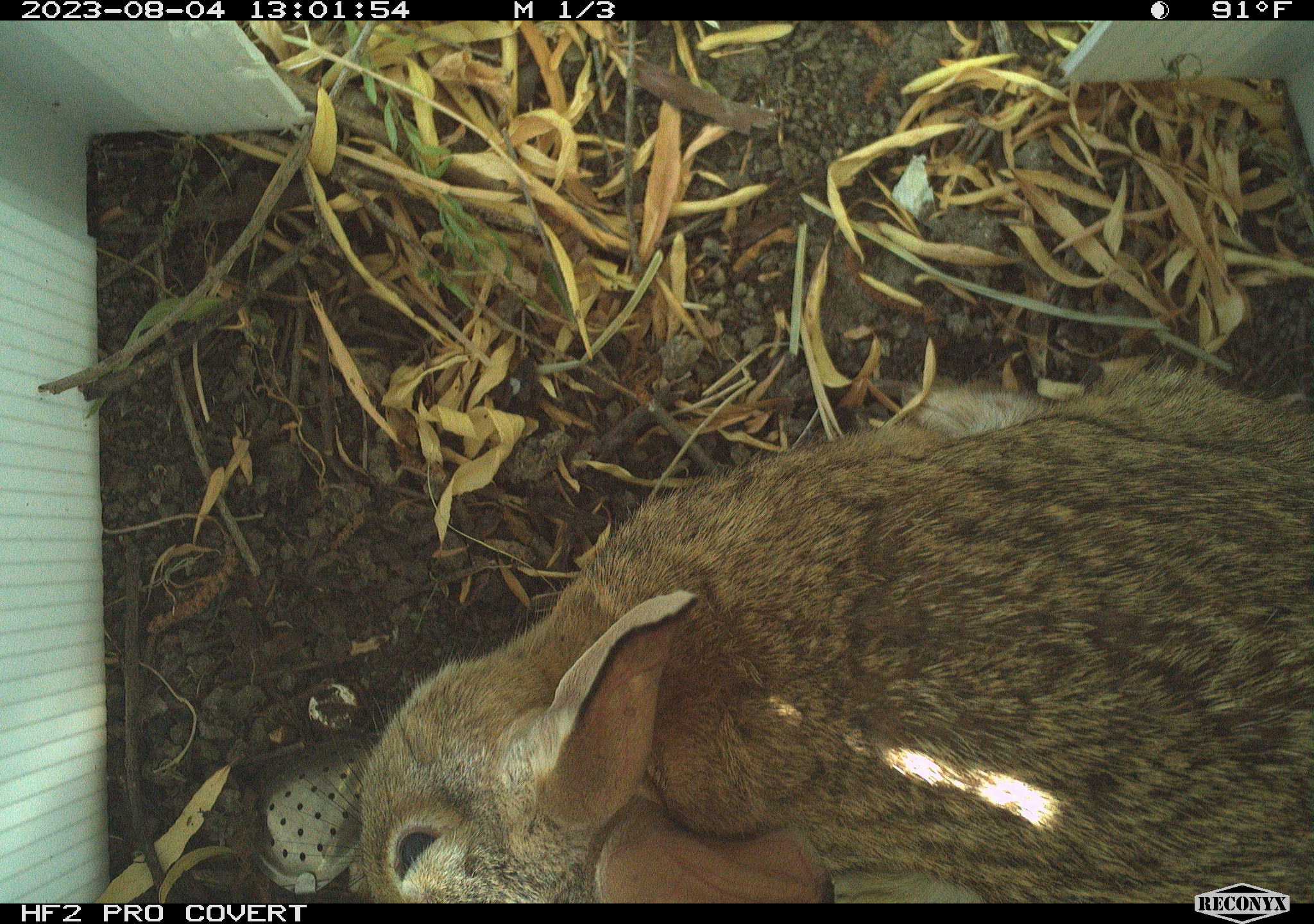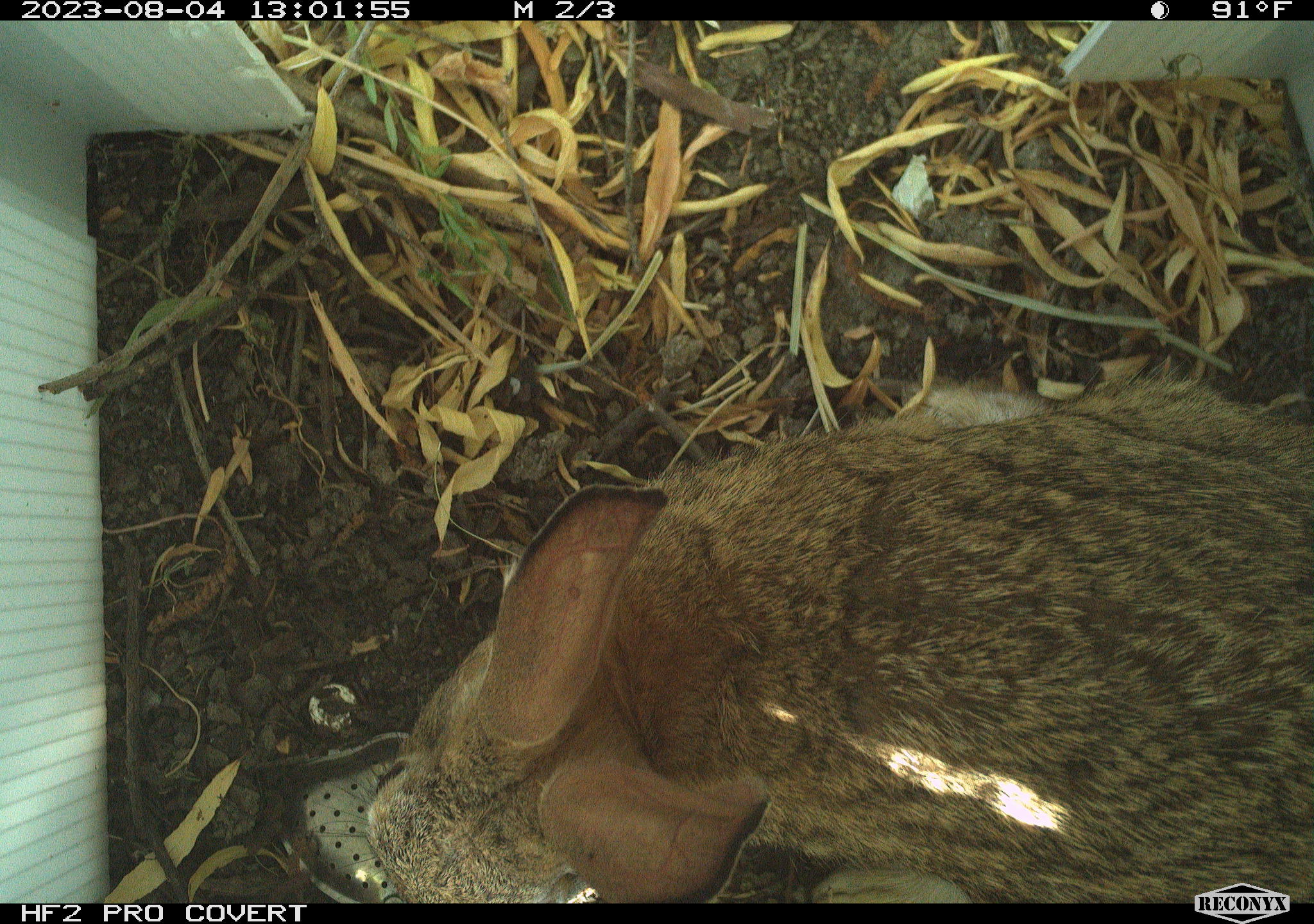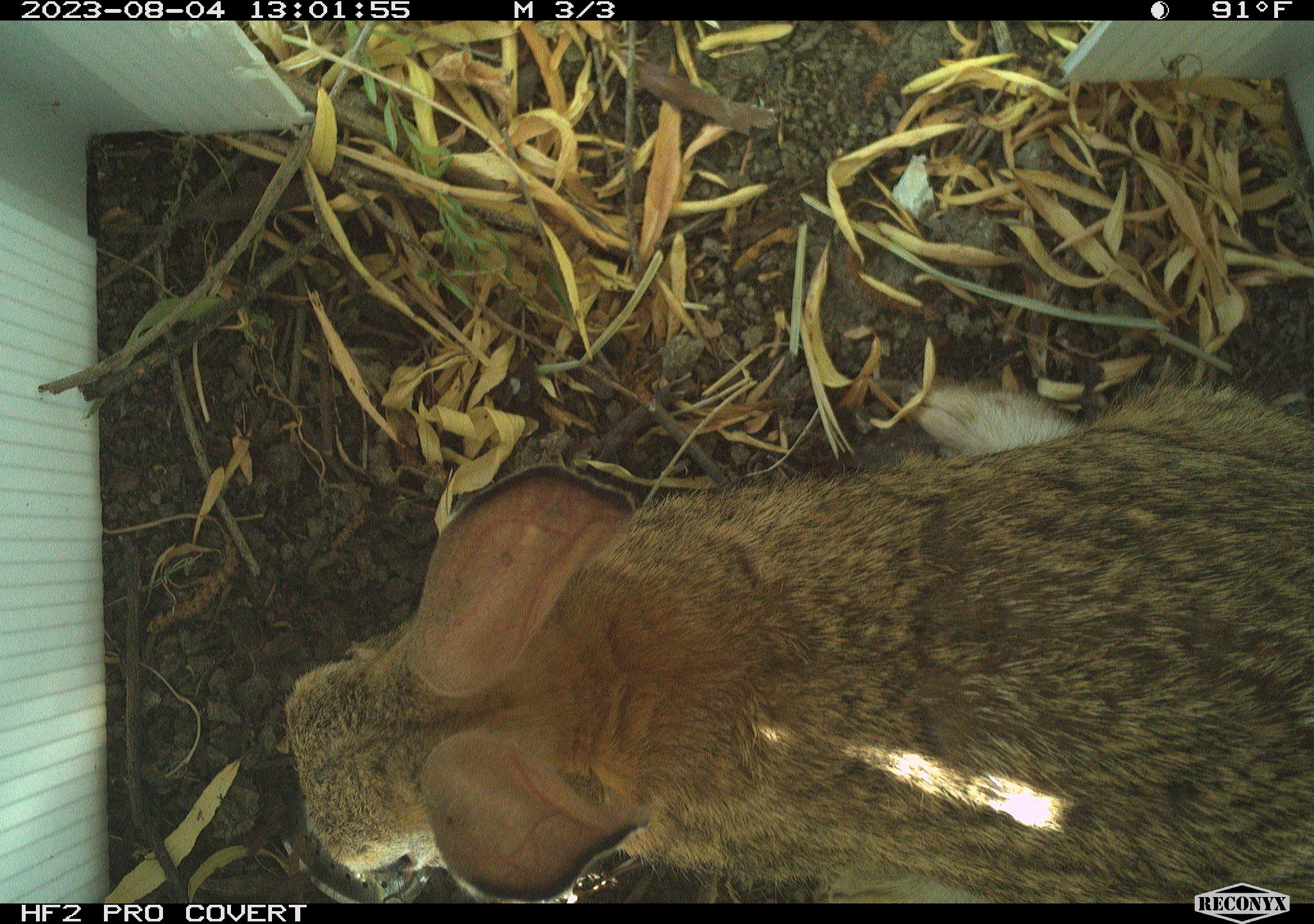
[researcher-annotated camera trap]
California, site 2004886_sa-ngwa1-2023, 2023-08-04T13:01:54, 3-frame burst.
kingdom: Animalia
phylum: Chordata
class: Mammalia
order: Lagomorpha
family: Leporidae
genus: Sylvilagus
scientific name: Sylvilagus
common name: cottontail rabbits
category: sylvilagus species